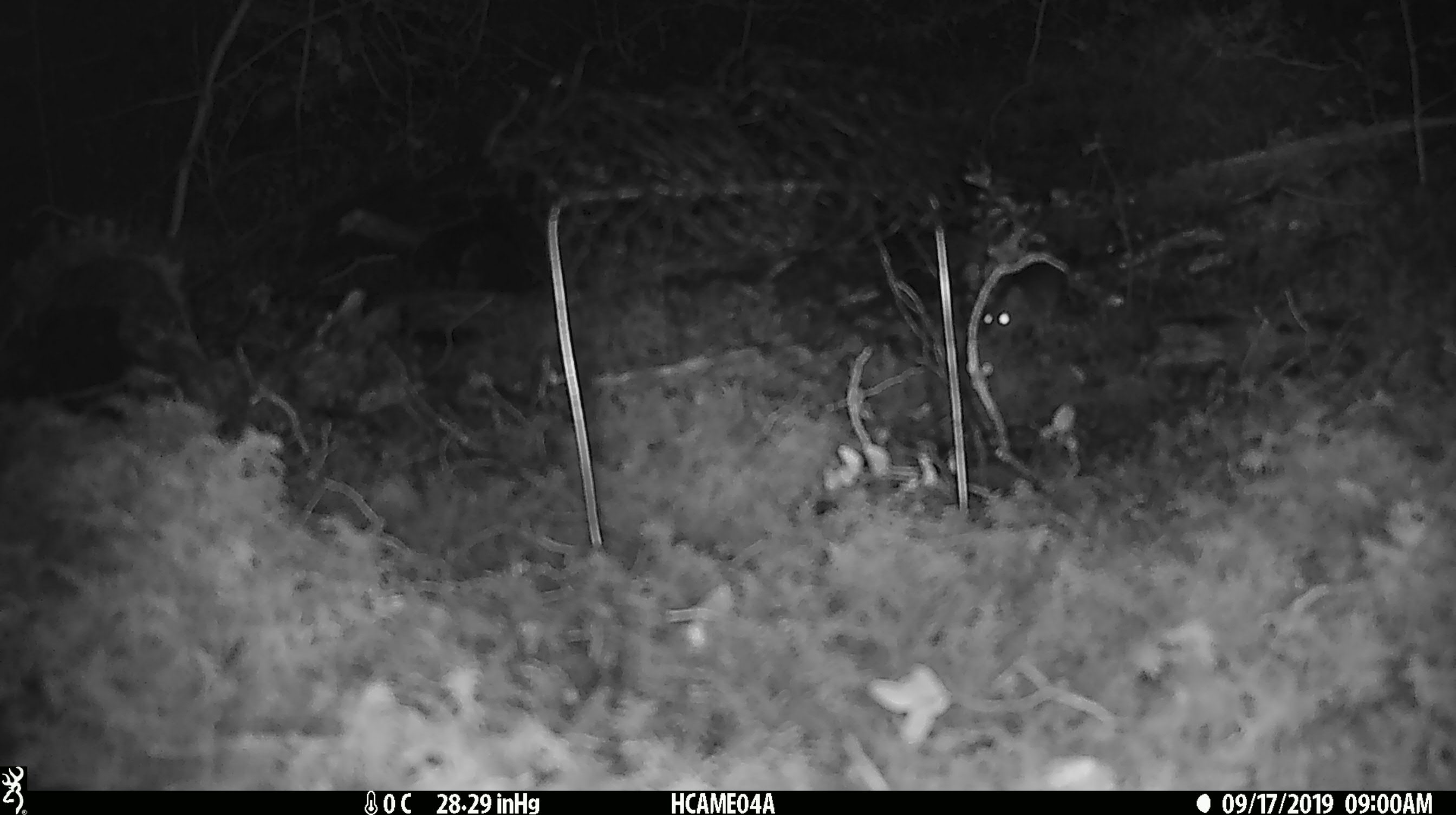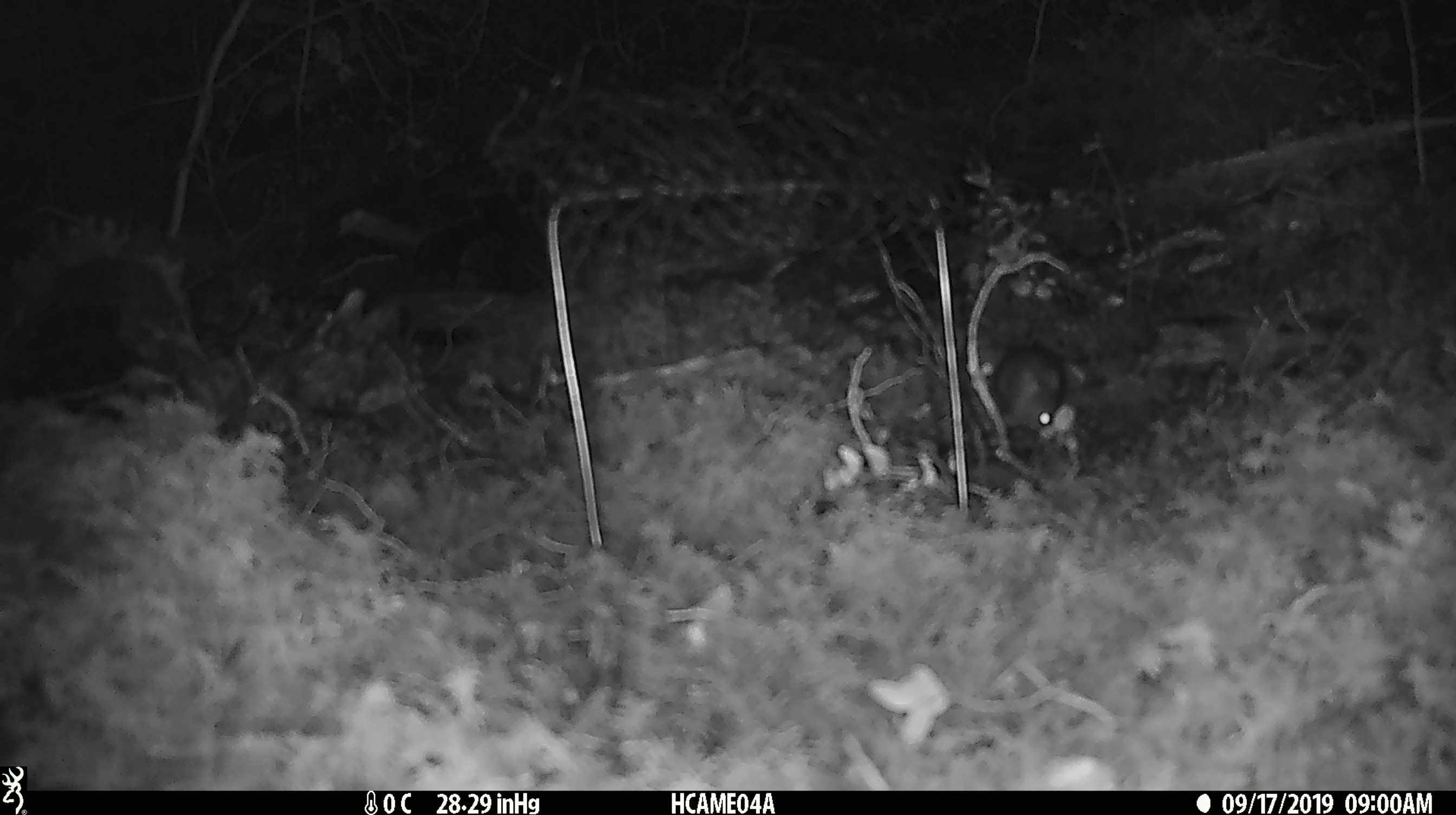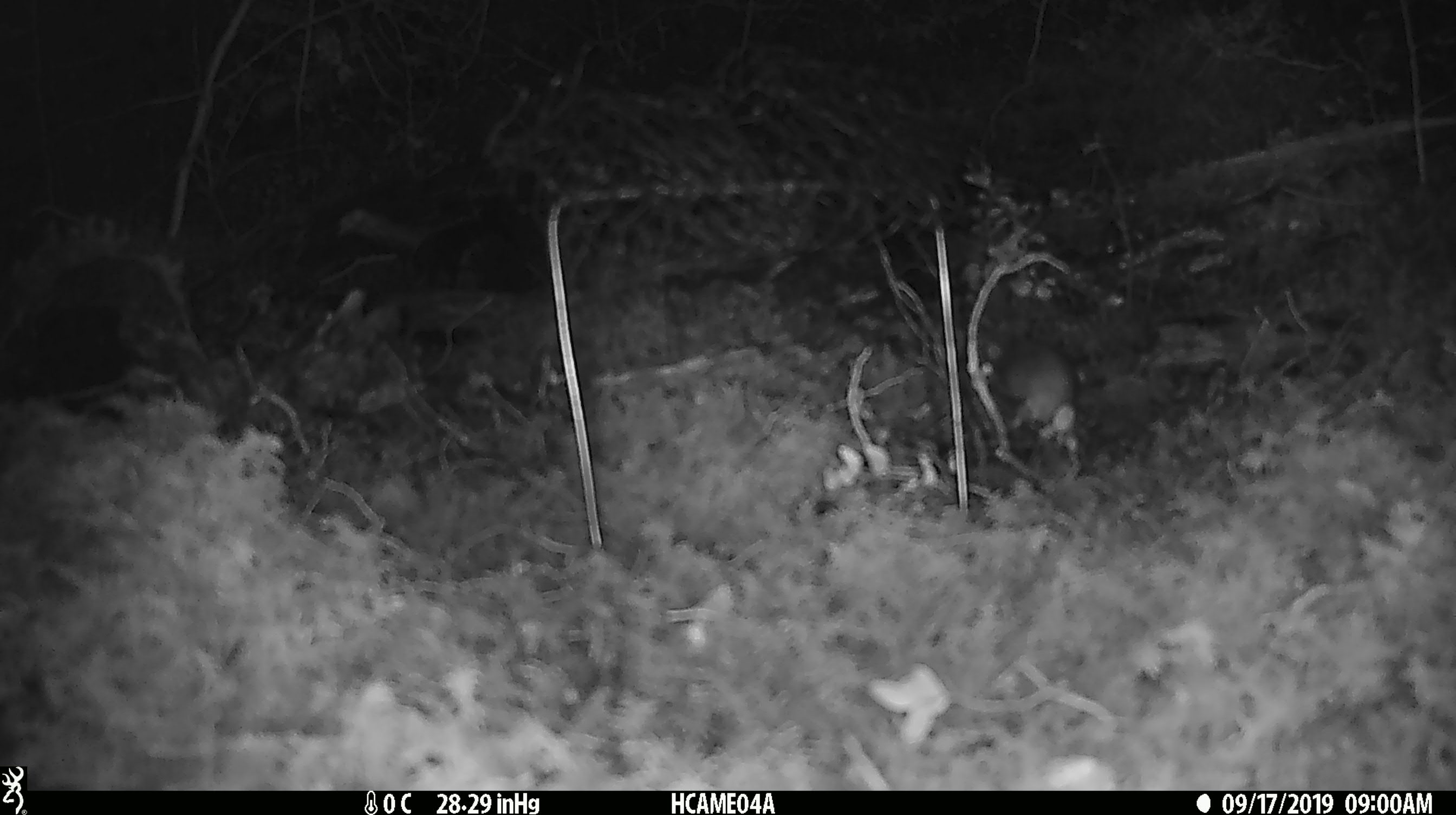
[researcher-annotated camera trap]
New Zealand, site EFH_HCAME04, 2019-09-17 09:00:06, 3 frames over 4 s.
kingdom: Animalia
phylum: Chordata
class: Mammalia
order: Rodentia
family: Muridae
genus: Mus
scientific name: Mus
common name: mouse